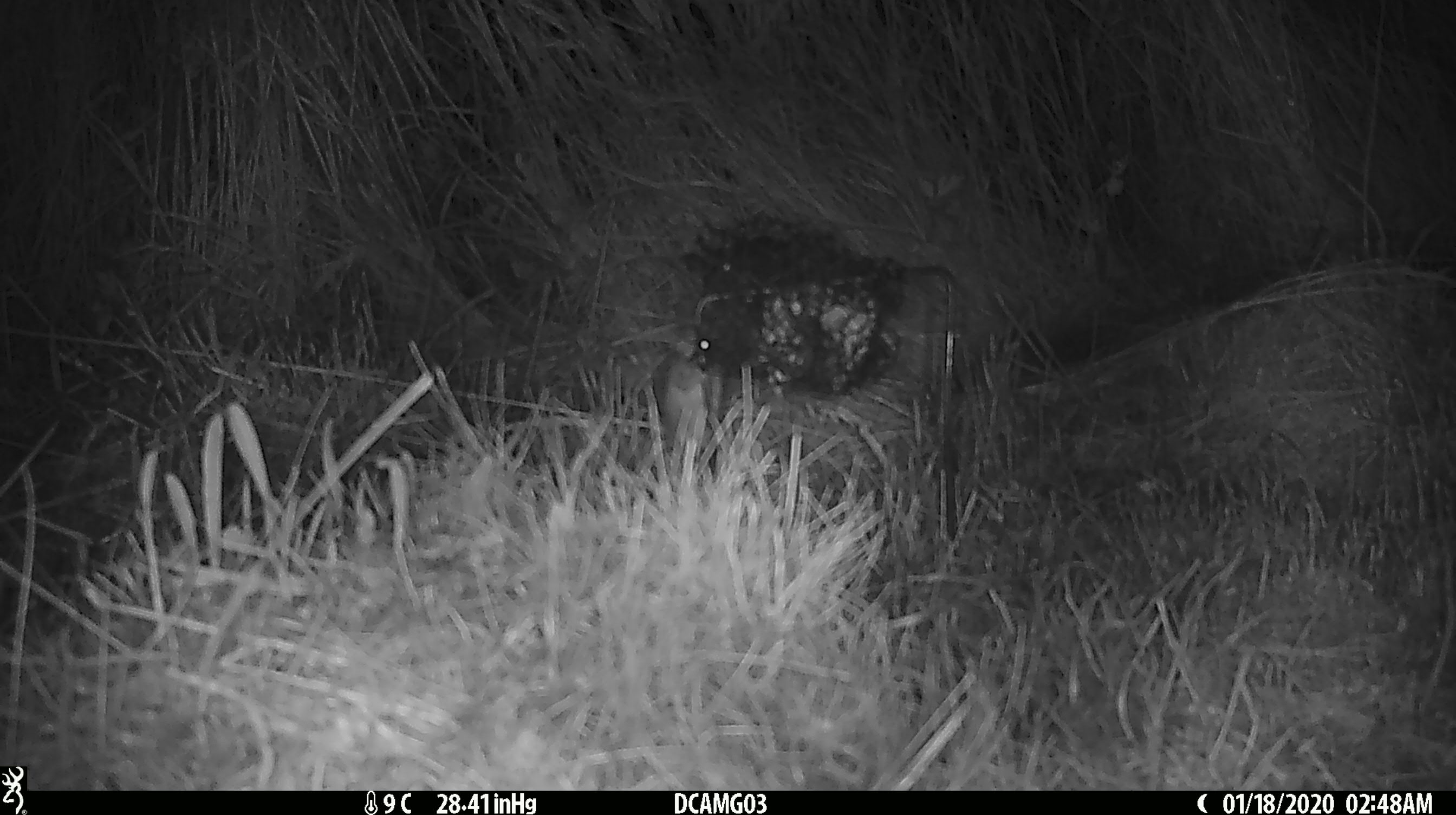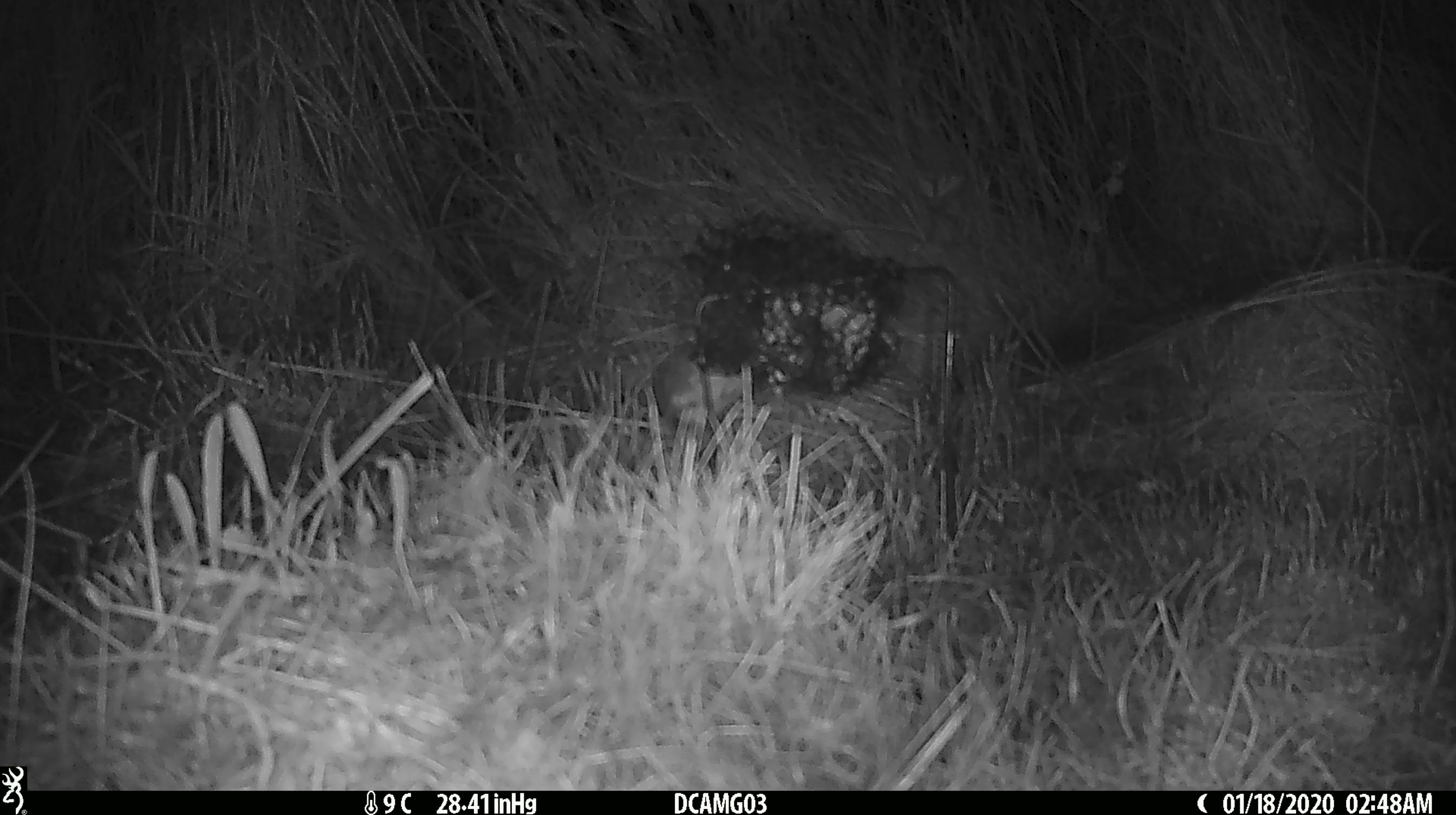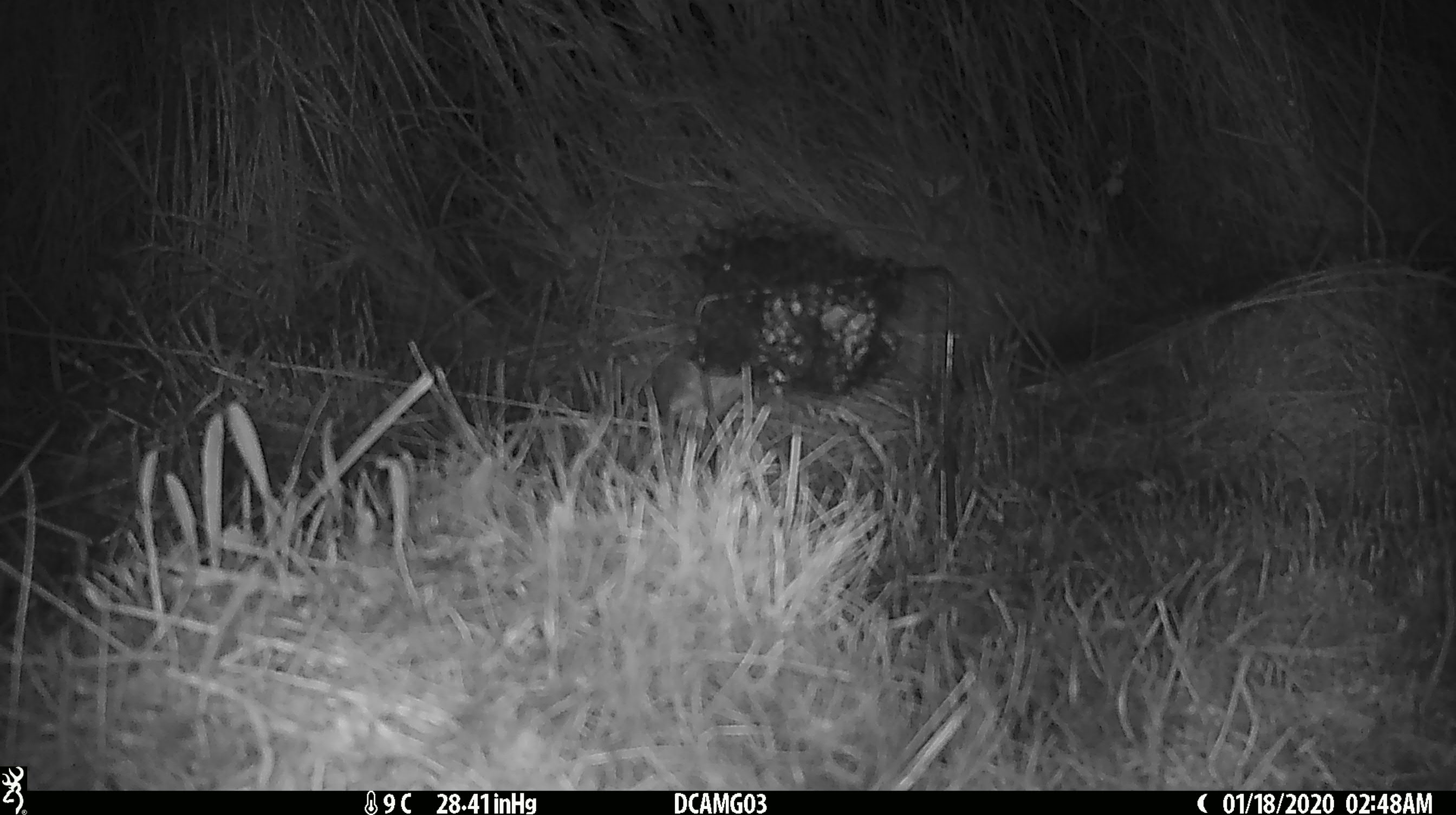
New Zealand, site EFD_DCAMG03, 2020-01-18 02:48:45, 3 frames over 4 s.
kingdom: Animalia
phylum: Chordata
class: Mammalia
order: Rodentia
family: Muridae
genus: Mus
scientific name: Mus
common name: mouse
Mouse (Mus).